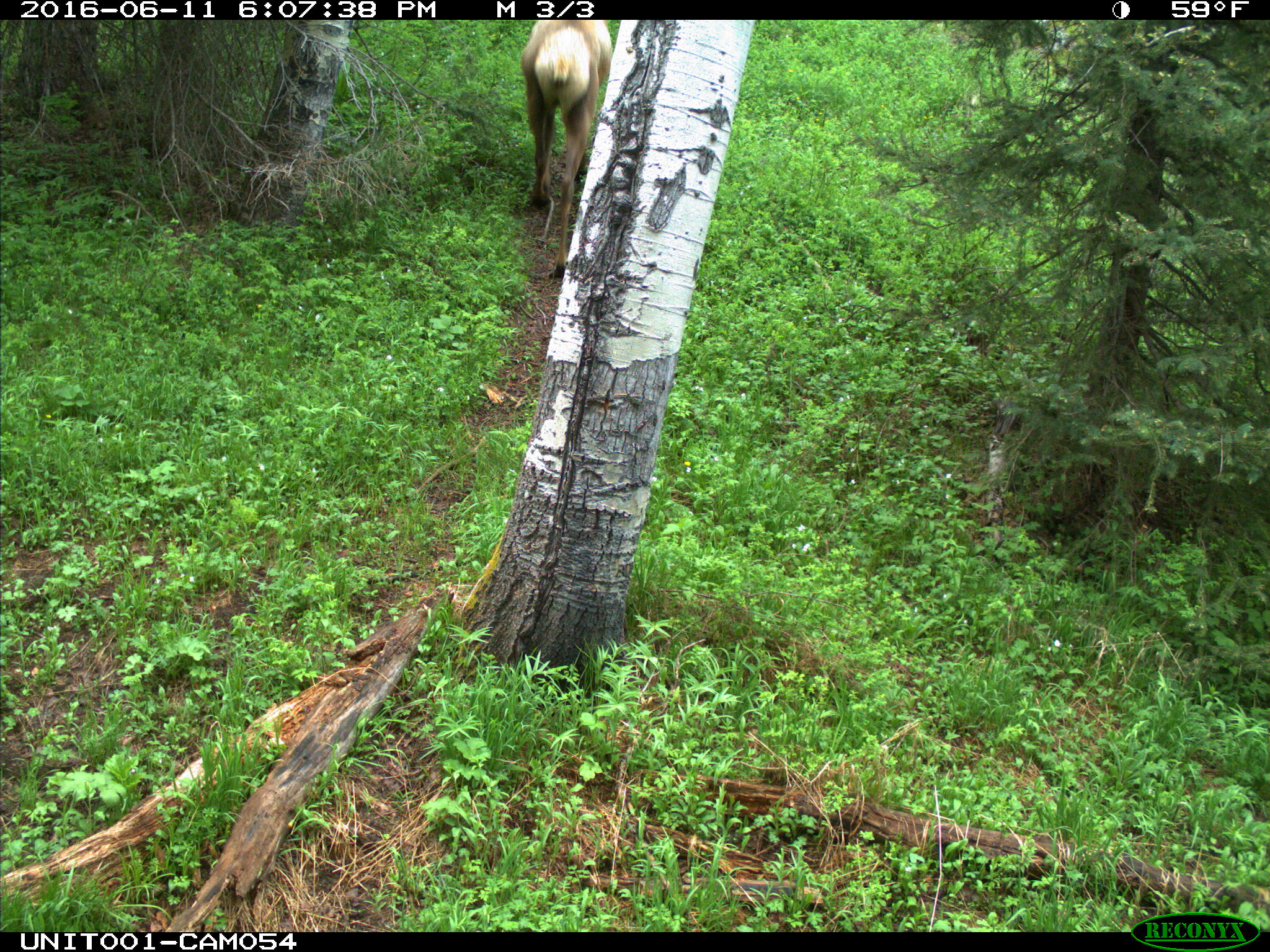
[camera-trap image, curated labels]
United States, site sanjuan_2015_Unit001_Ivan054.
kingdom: Animalia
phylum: Chordata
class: Mammalia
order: Artiodactyla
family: Cervidae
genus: Cervus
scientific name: Cervus elaphus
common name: red deer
Cervus elaphus (red deer).